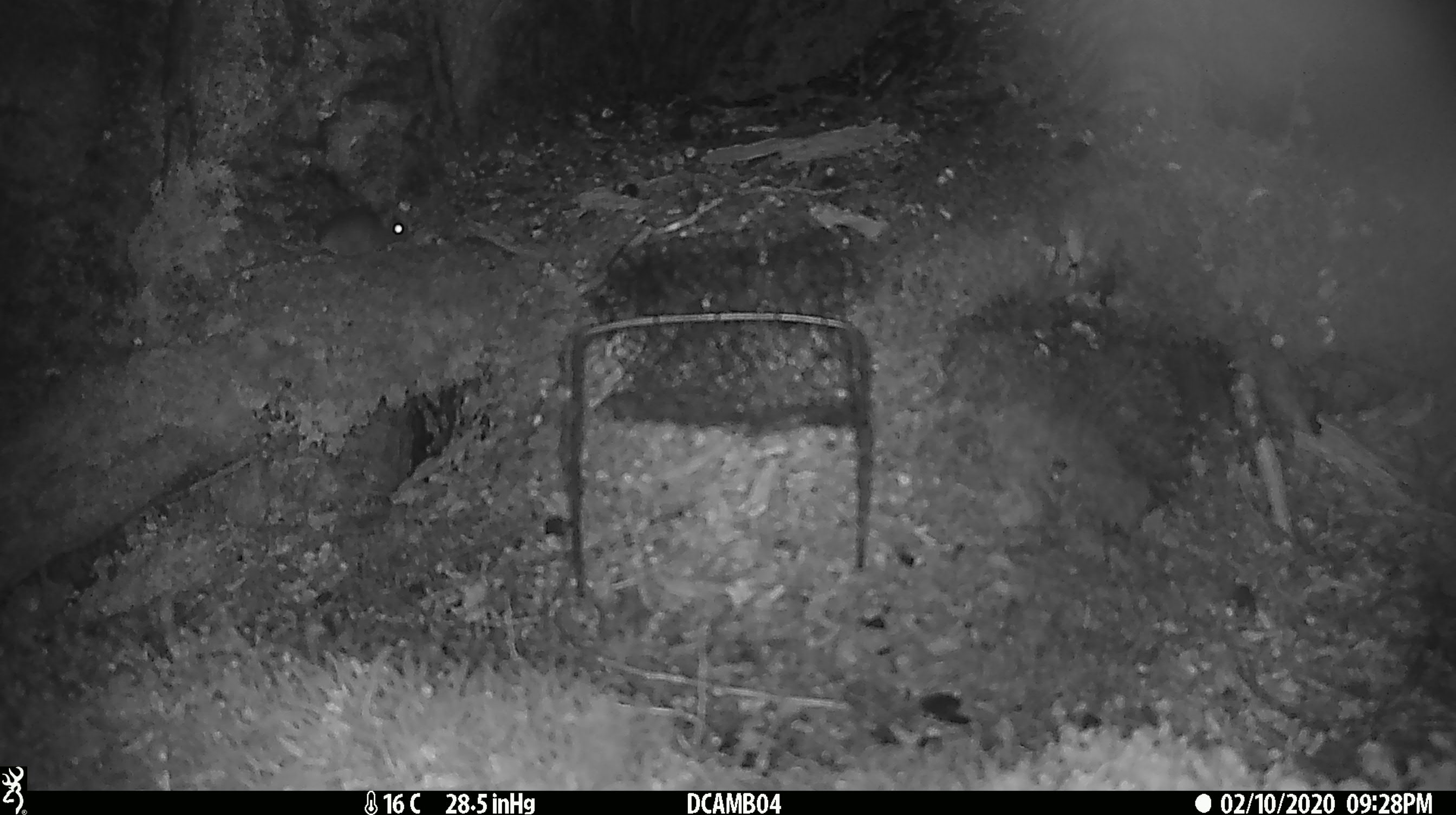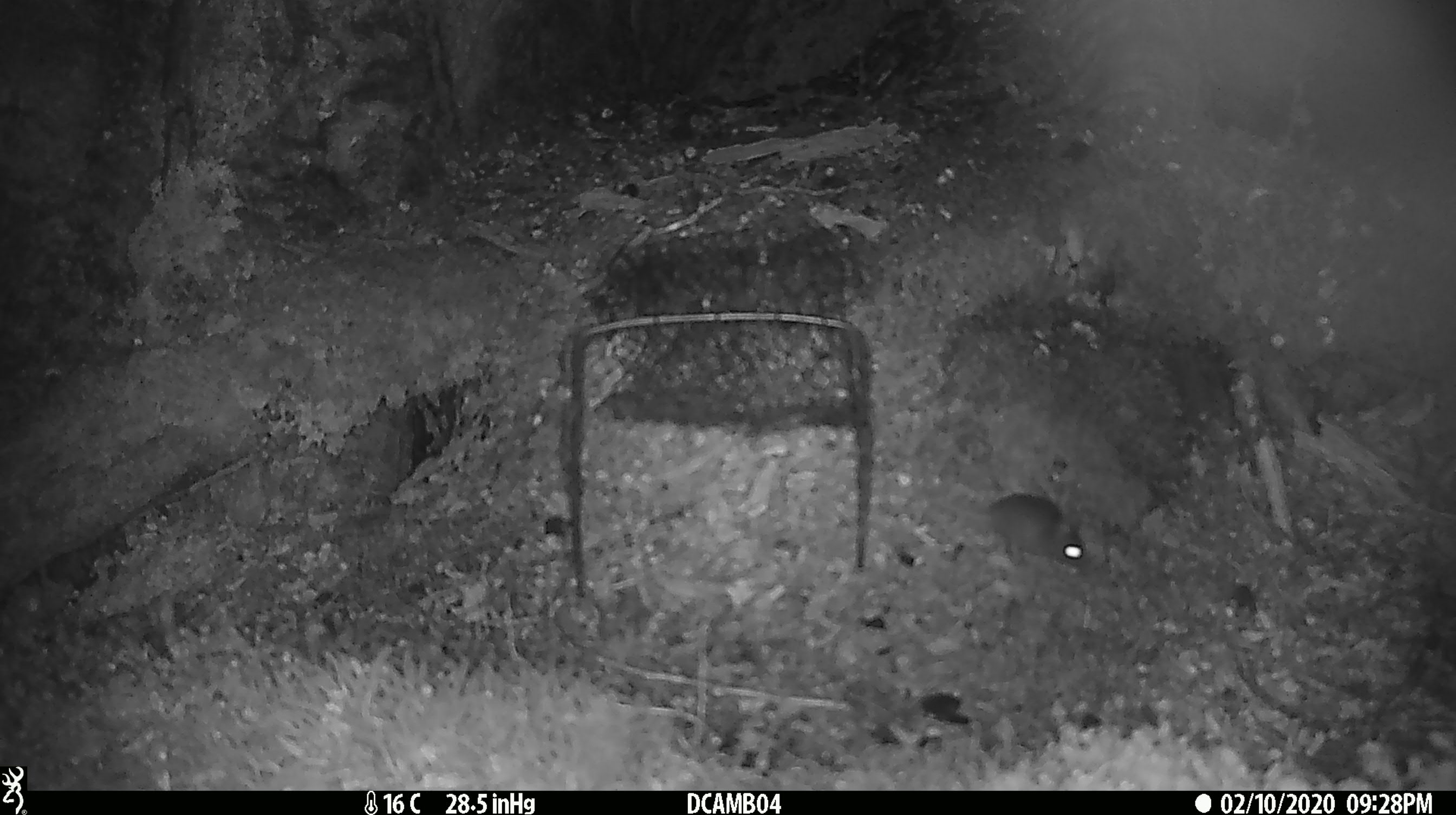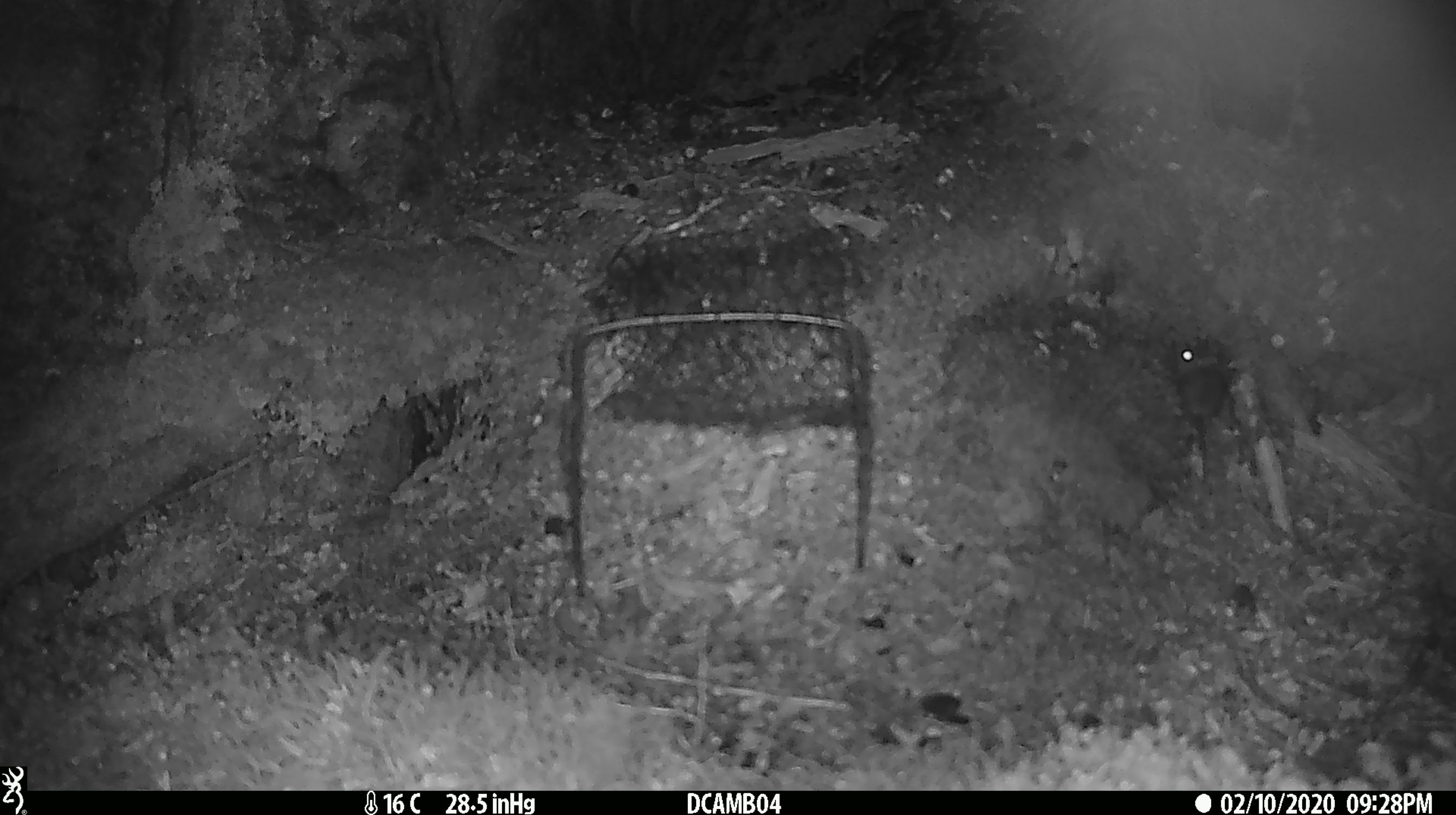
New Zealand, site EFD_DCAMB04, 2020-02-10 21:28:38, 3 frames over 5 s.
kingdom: Animalia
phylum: Chordata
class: Mammalia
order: Rodentia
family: Muridae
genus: Mus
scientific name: Mus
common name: mouse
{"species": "mouse (Mus)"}